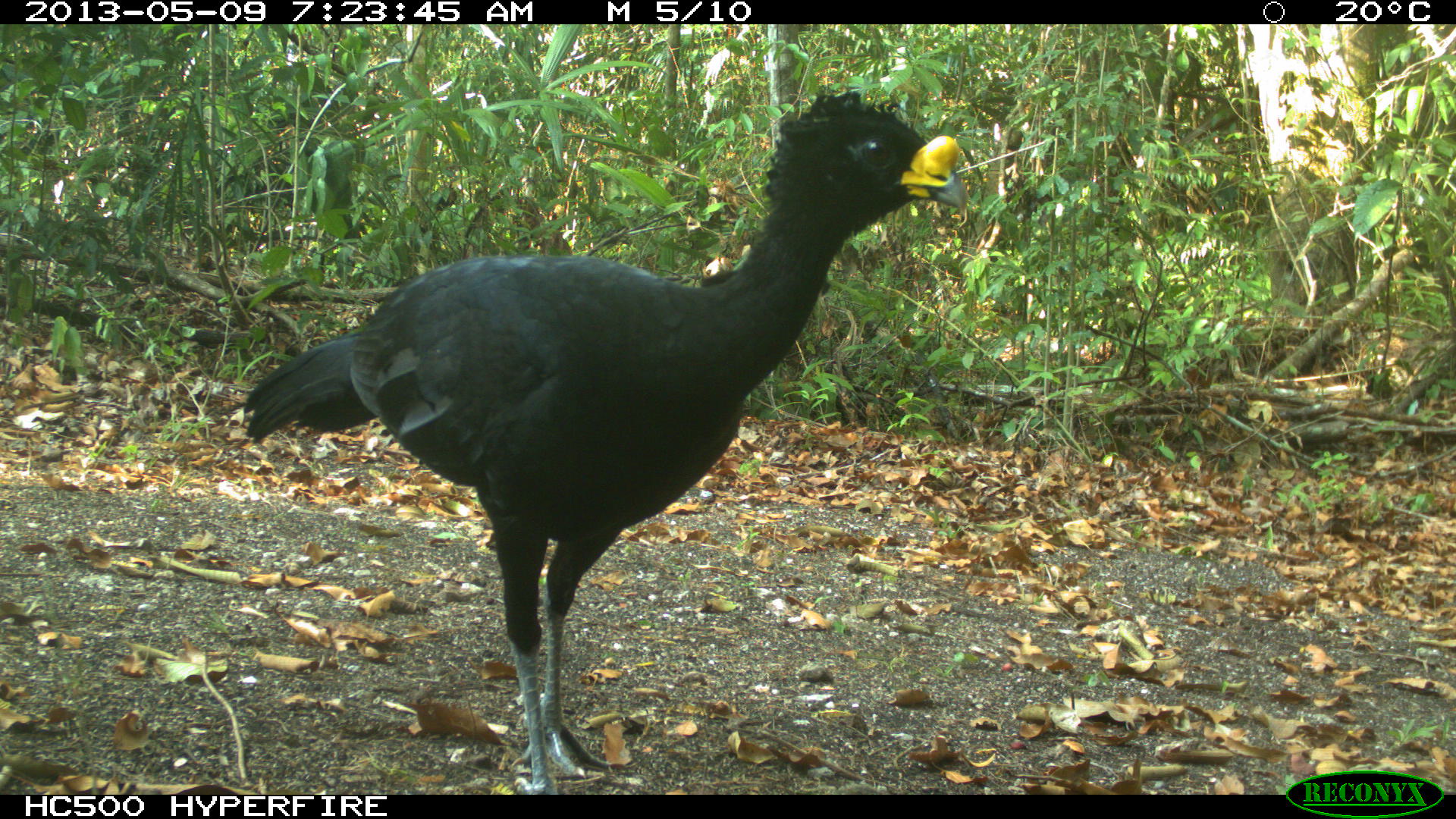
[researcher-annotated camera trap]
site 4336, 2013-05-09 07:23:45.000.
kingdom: Animalia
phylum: Chordata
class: Aves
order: Galliformes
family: Cracidae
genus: Crax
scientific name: Crax rubra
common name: great curassow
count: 1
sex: male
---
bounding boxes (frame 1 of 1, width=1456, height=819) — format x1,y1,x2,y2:
crax rubra: 241,86,966,793